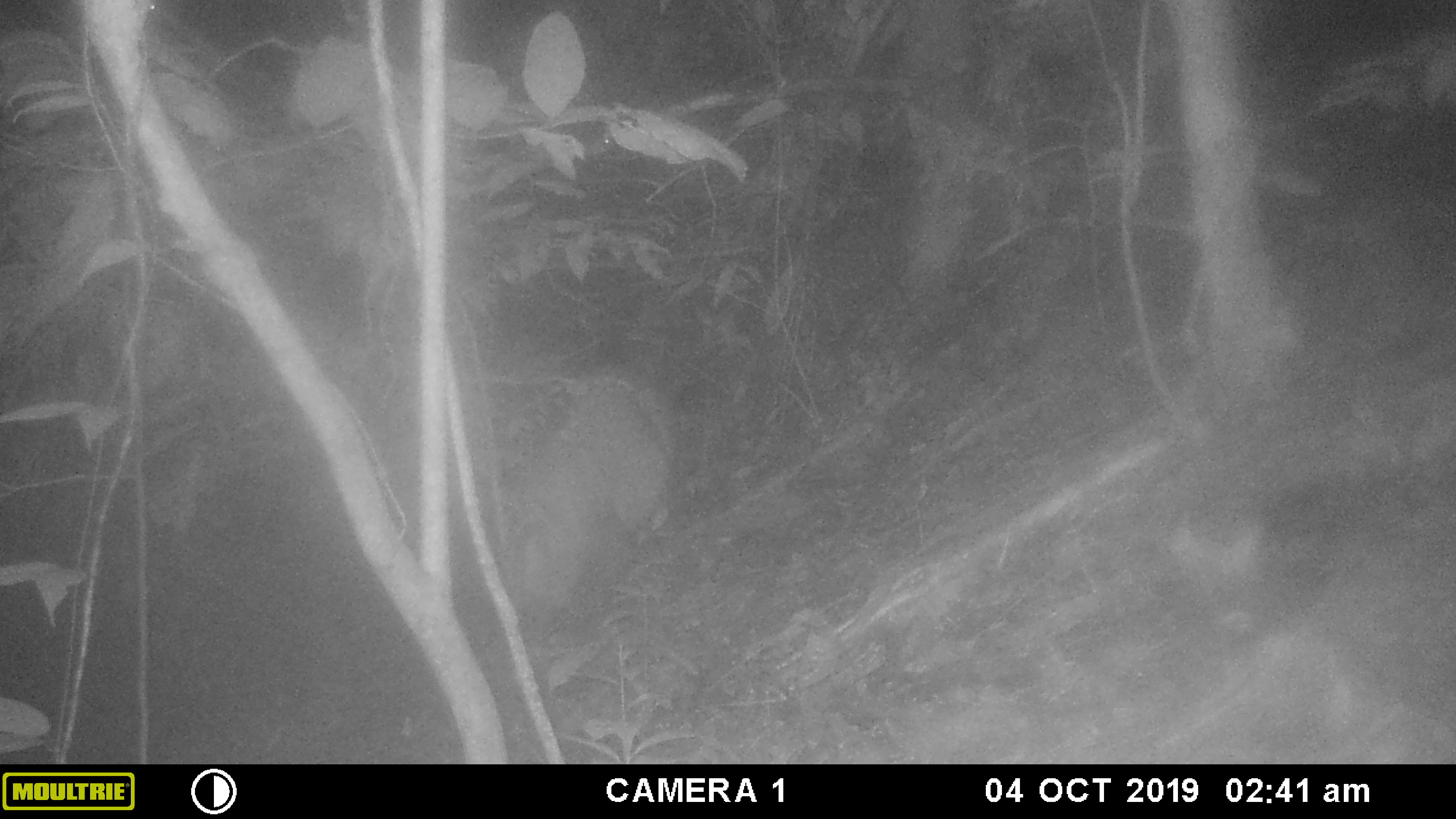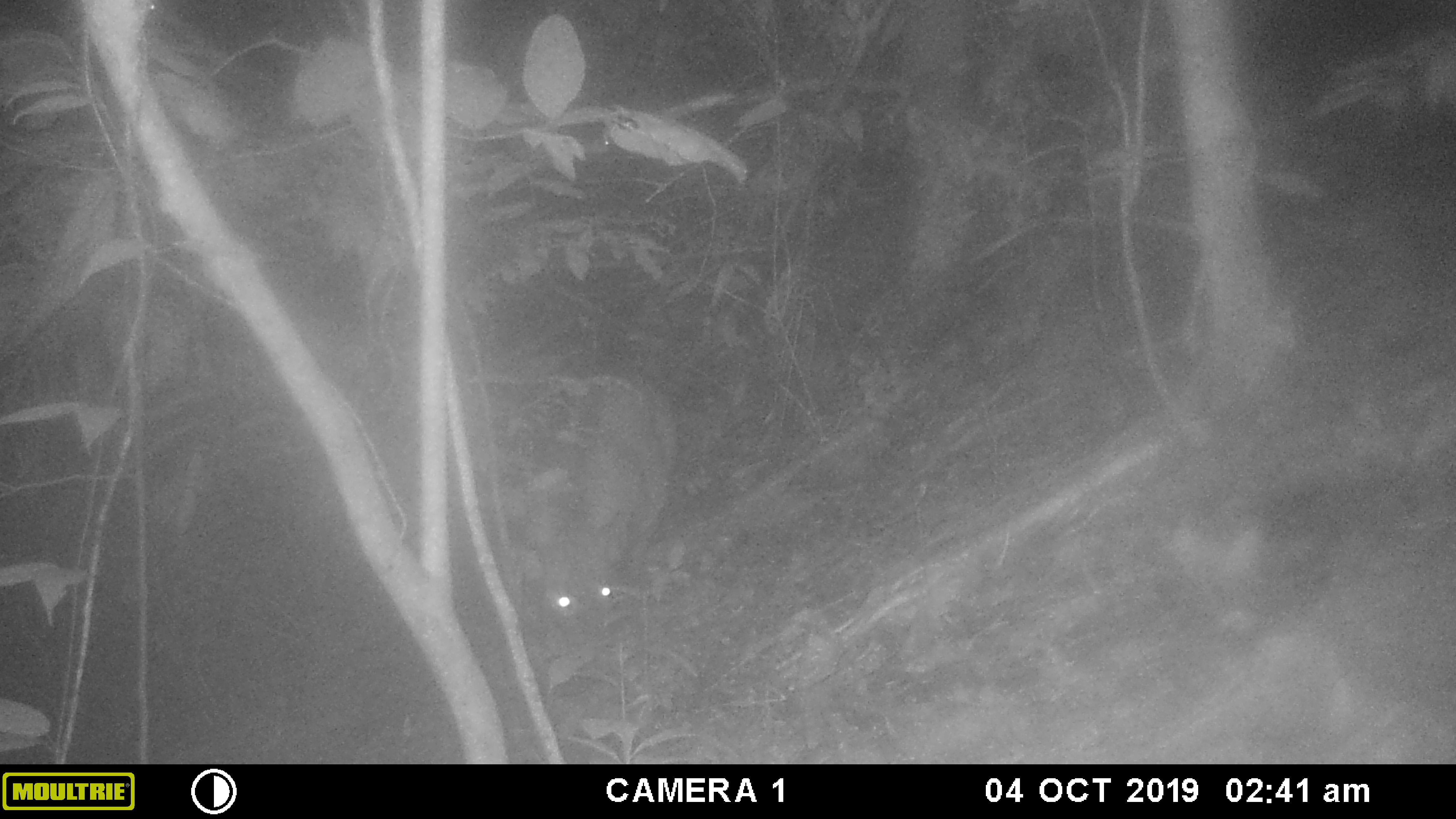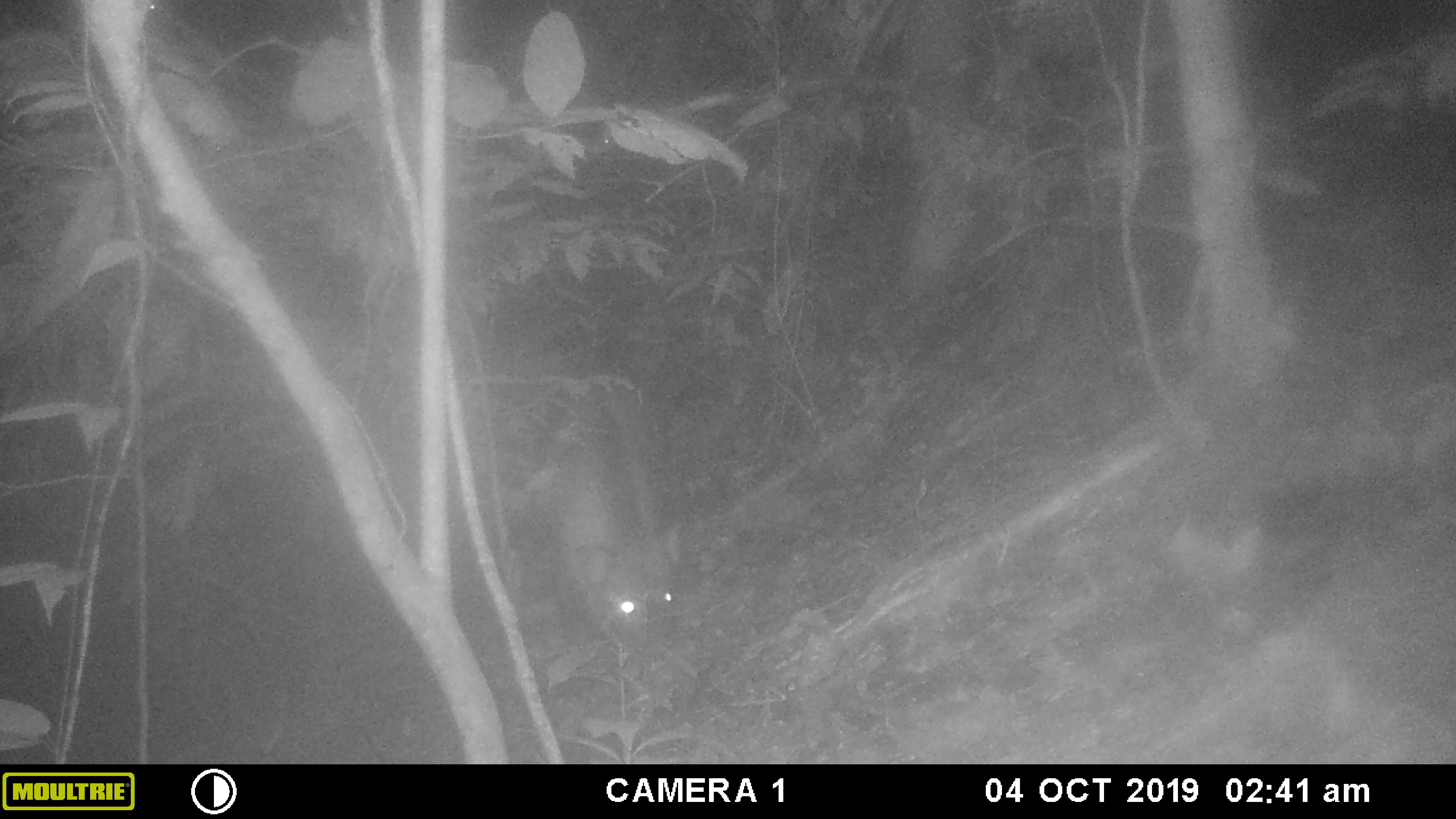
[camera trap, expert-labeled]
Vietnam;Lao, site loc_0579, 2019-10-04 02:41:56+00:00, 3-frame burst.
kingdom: Animalia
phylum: Chordata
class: Mammalia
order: Artiodactyla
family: Suidae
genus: Sus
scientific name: Sus scrofa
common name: eurasian wild pig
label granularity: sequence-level